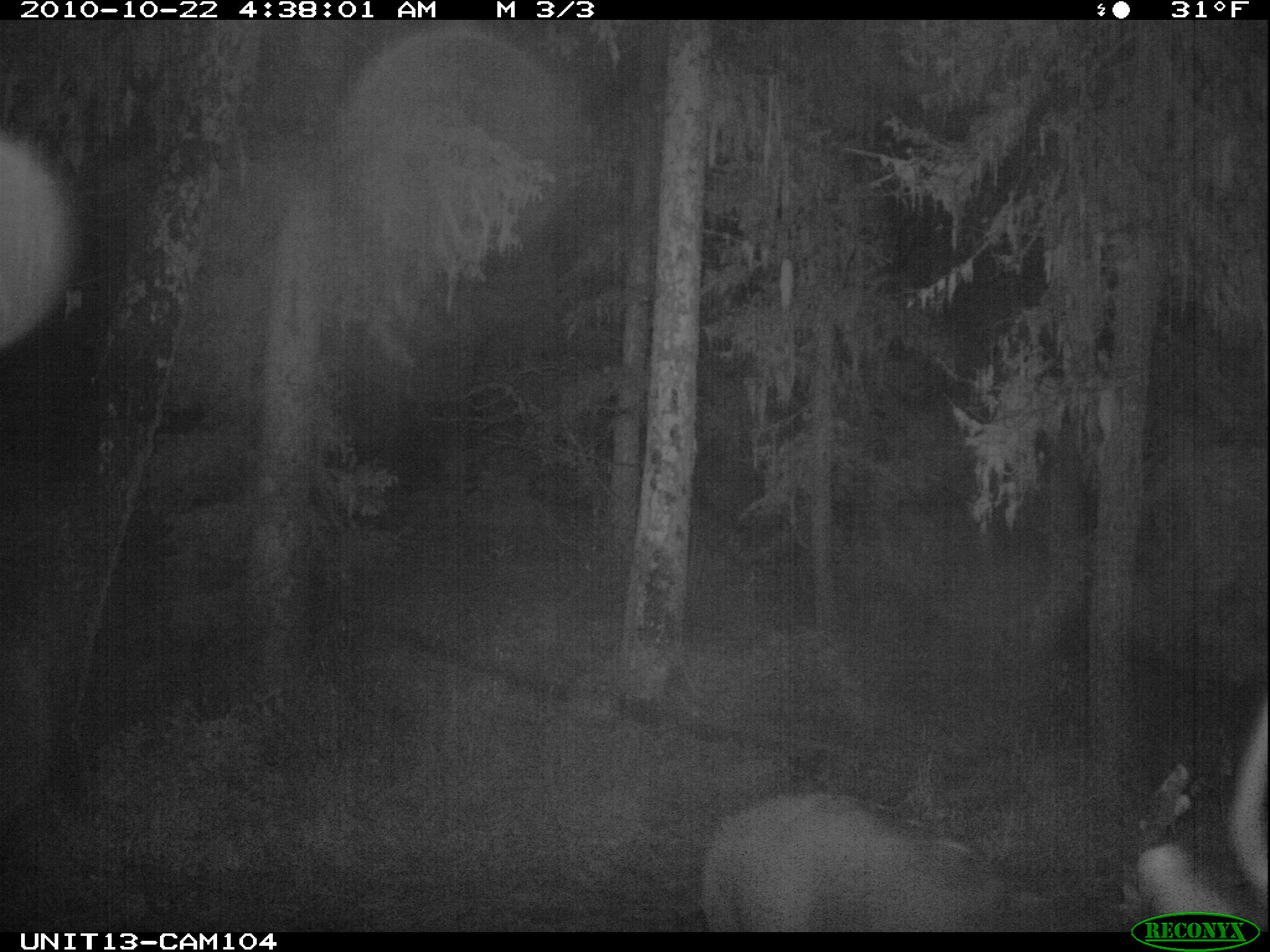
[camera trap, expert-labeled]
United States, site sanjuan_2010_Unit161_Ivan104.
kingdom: Animalia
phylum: Chordata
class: Mammalia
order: Artiodactyla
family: Cervidae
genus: Odocoileus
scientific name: Odocoileus hemionus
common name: mule deer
Odocoileus hemionus (mule deer).